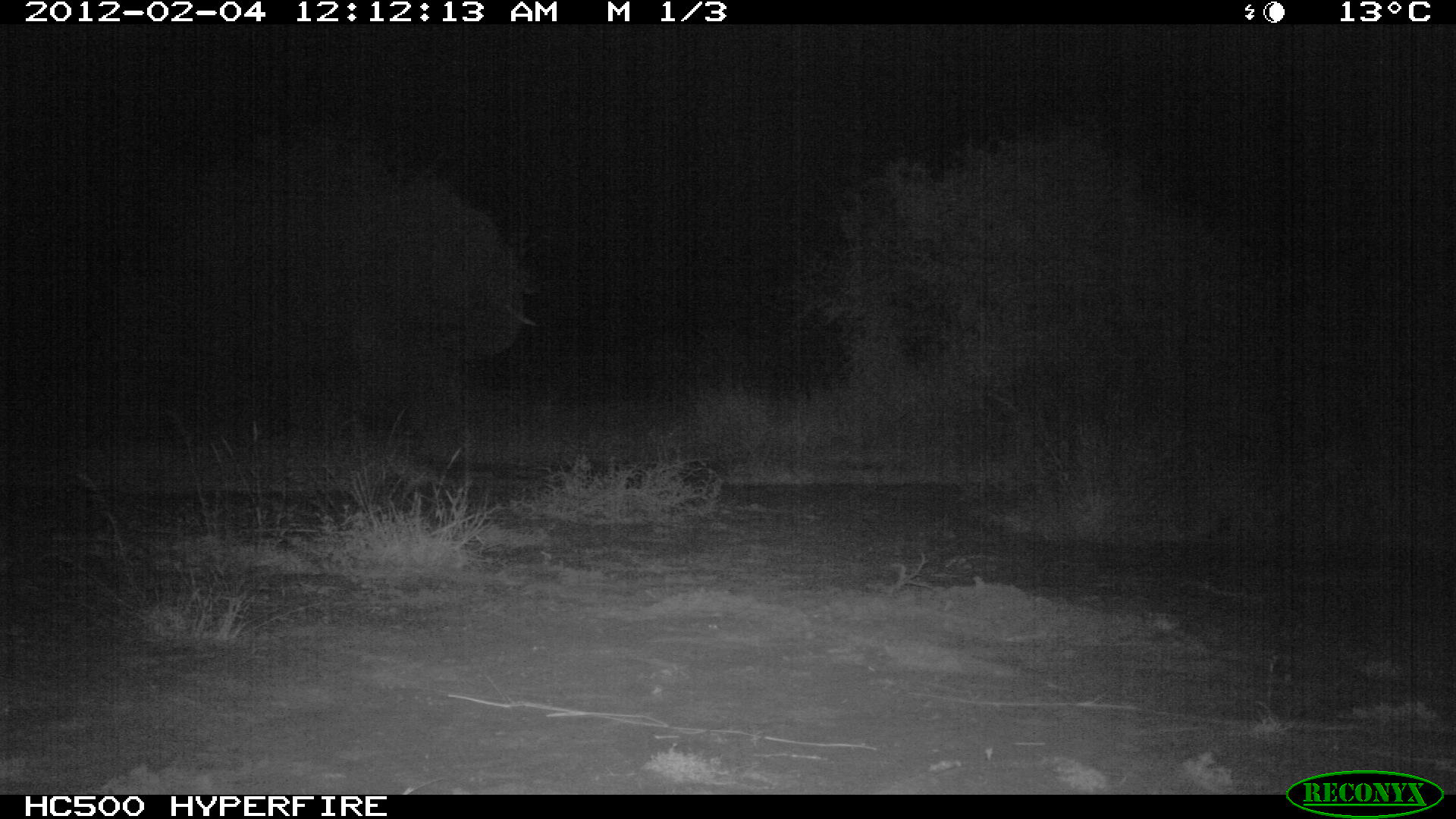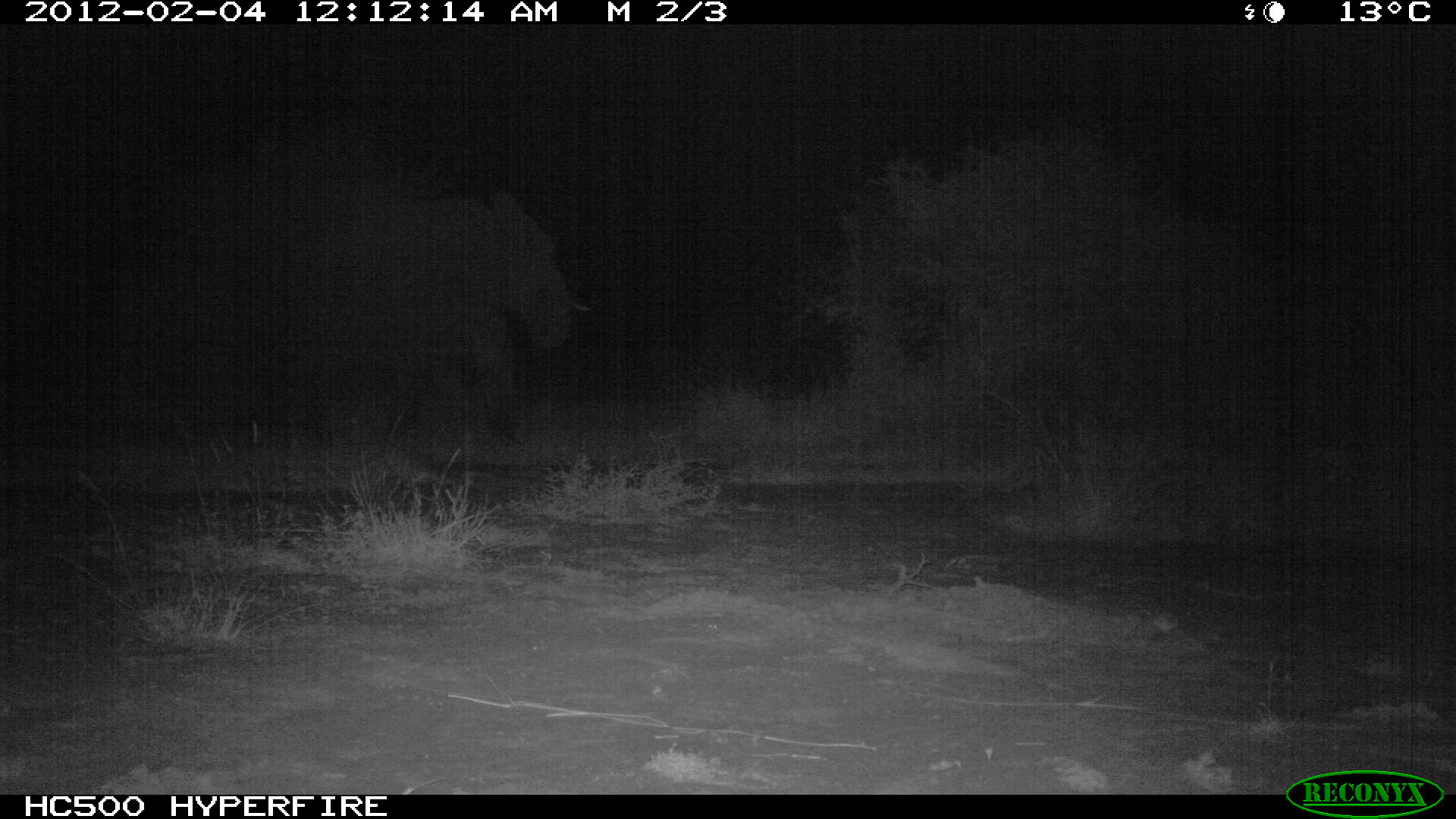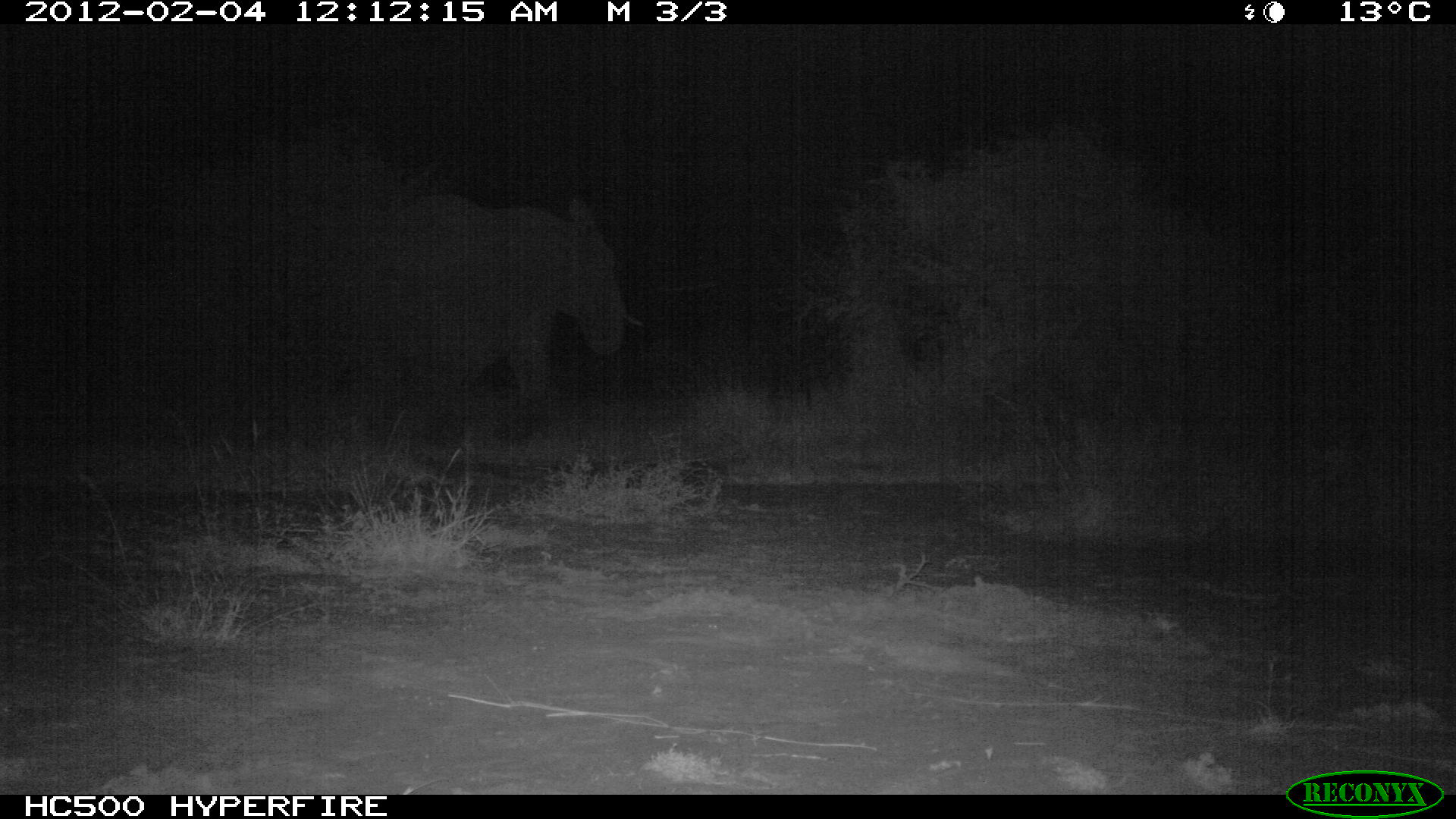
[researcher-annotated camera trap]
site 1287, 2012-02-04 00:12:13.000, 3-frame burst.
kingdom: Animalia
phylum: Chordata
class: Mammalia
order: Proboscidea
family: Elephantidae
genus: Loxodonta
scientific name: Loxodonta africana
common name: african bush elephant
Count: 1.